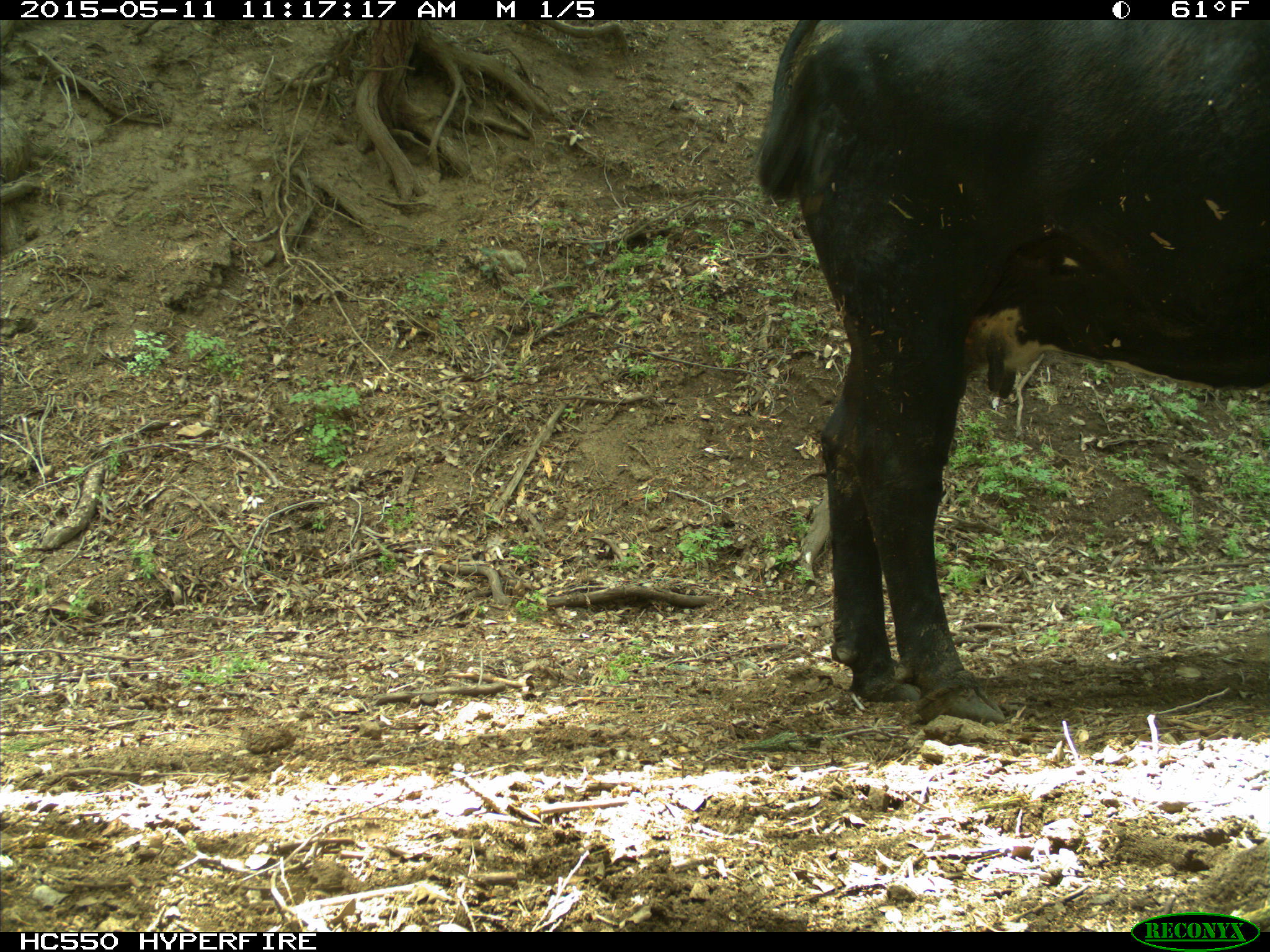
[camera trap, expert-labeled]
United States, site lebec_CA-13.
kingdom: Animalia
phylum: Chordata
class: Mammalia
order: Artiodactyla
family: Bovidae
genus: Bos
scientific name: Bos taurus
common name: domestic cow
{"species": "Bos taurus (domestic cow)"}